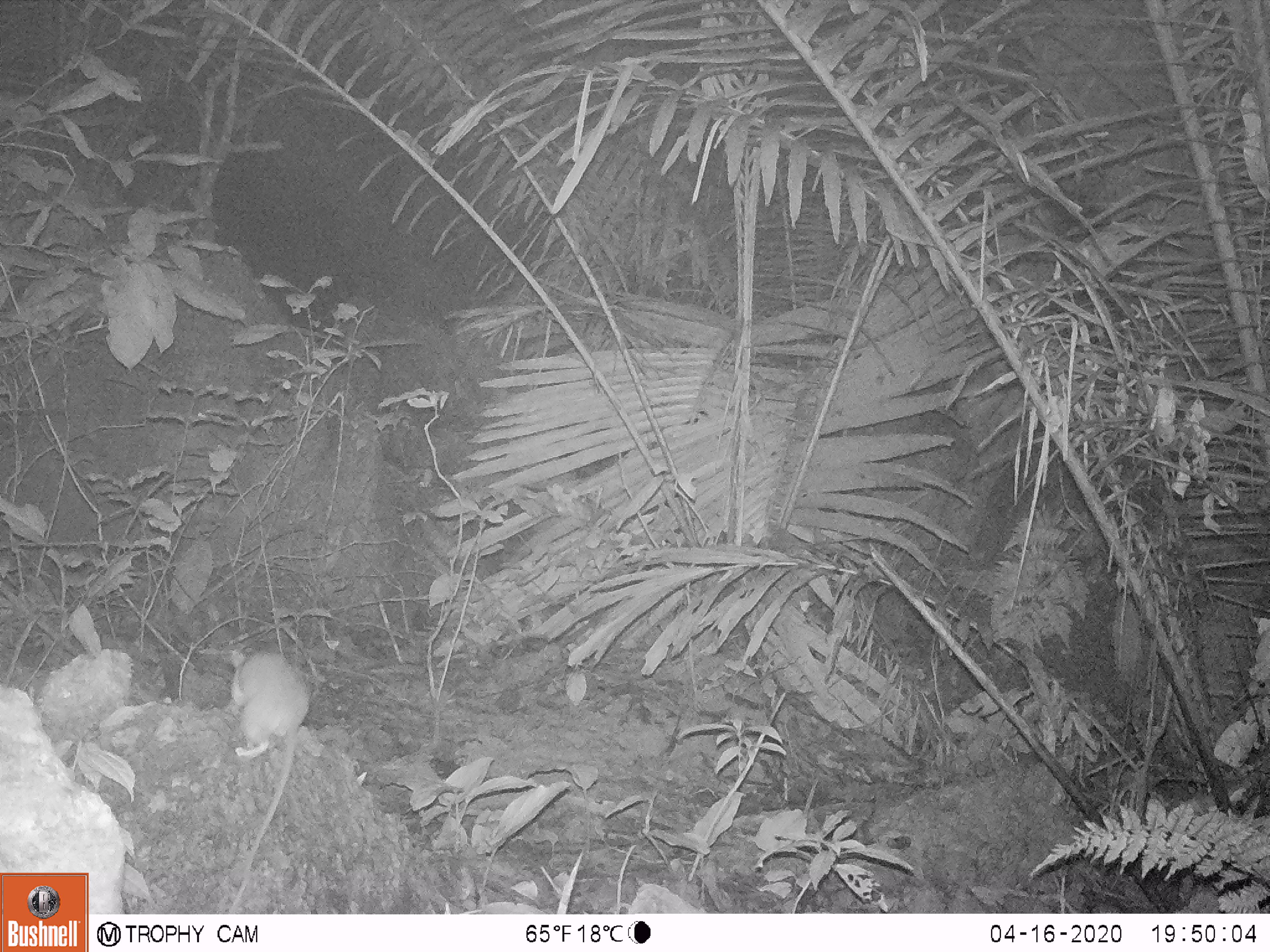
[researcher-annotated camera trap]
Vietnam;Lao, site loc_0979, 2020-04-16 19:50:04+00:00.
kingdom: Animalia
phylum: Chordata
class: Mammalia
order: Rodentia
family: Muridae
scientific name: Muridae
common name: old-world mice and rats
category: unidentified murid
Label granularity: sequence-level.